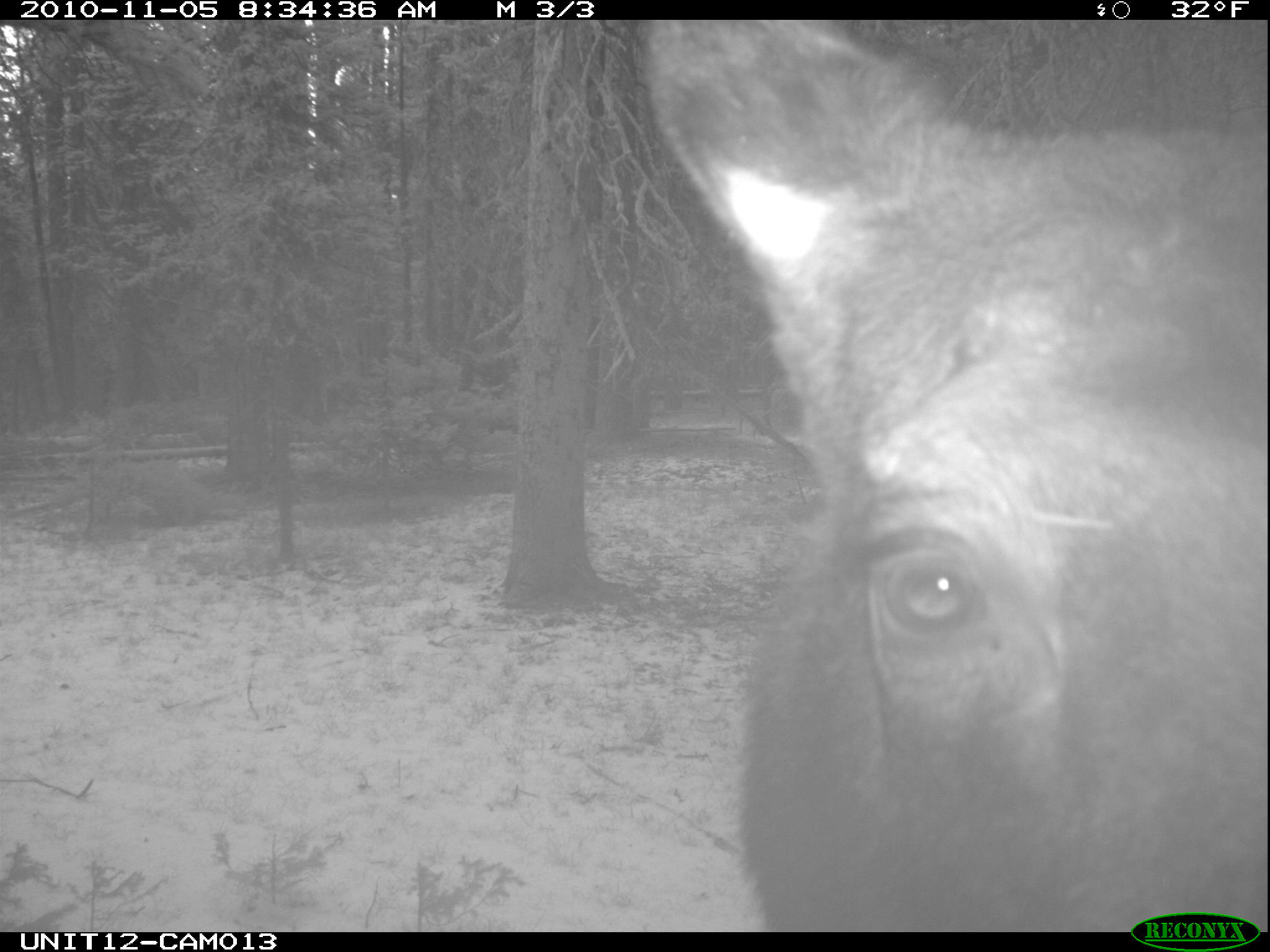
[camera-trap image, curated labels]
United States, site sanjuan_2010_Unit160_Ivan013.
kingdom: Animalia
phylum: Chordata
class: Mammalia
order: Artiodactyla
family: Cervidae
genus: Alces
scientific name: Alces alces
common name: moose